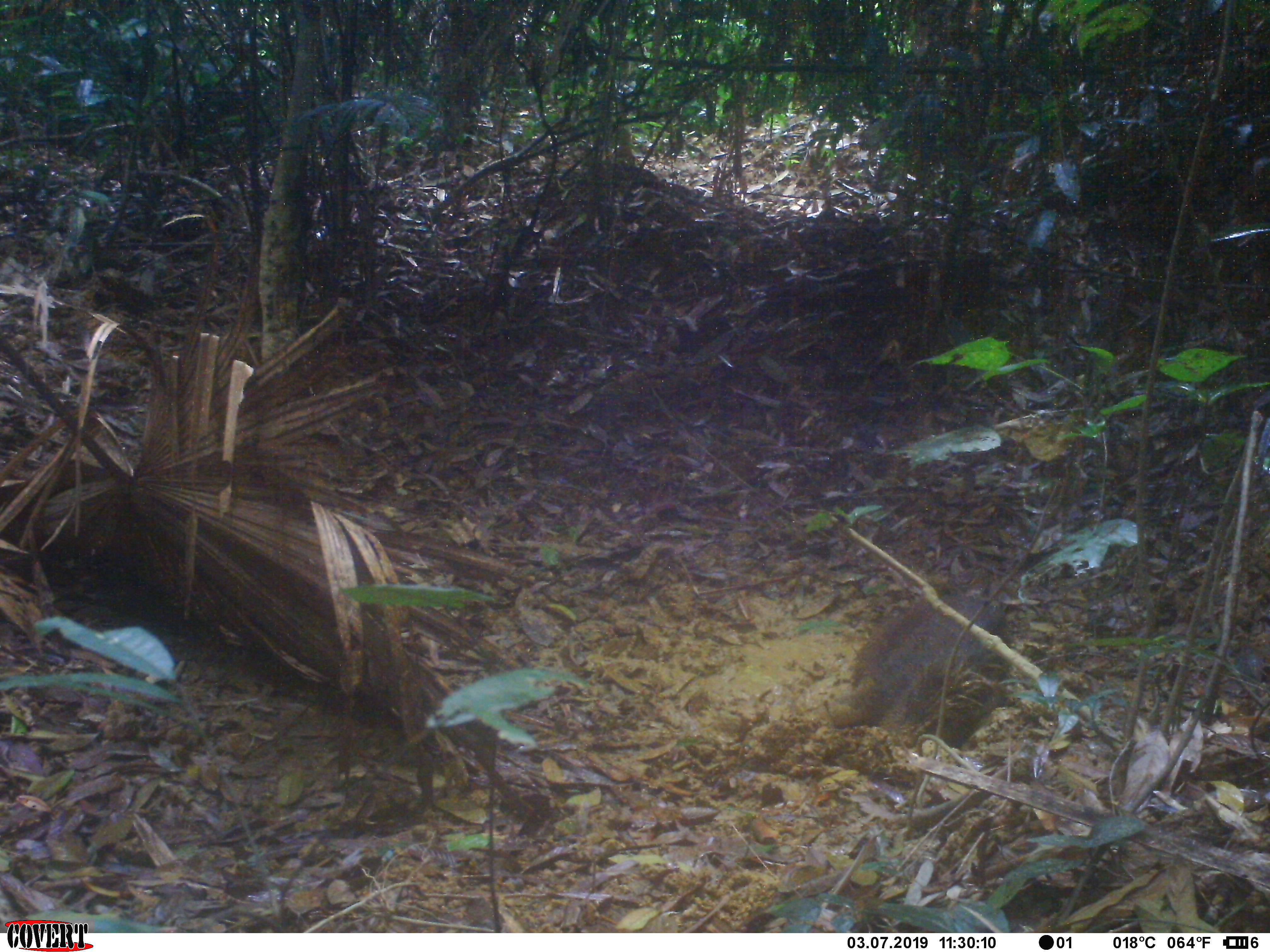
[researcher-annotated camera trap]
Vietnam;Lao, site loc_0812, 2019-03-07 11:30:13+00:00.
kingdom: Animalia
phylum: Chordata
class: Mammalia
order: Artiodactyla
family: Suidae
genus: Sus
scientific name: Sus scrofa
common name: eurasian wild pig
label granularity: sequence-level